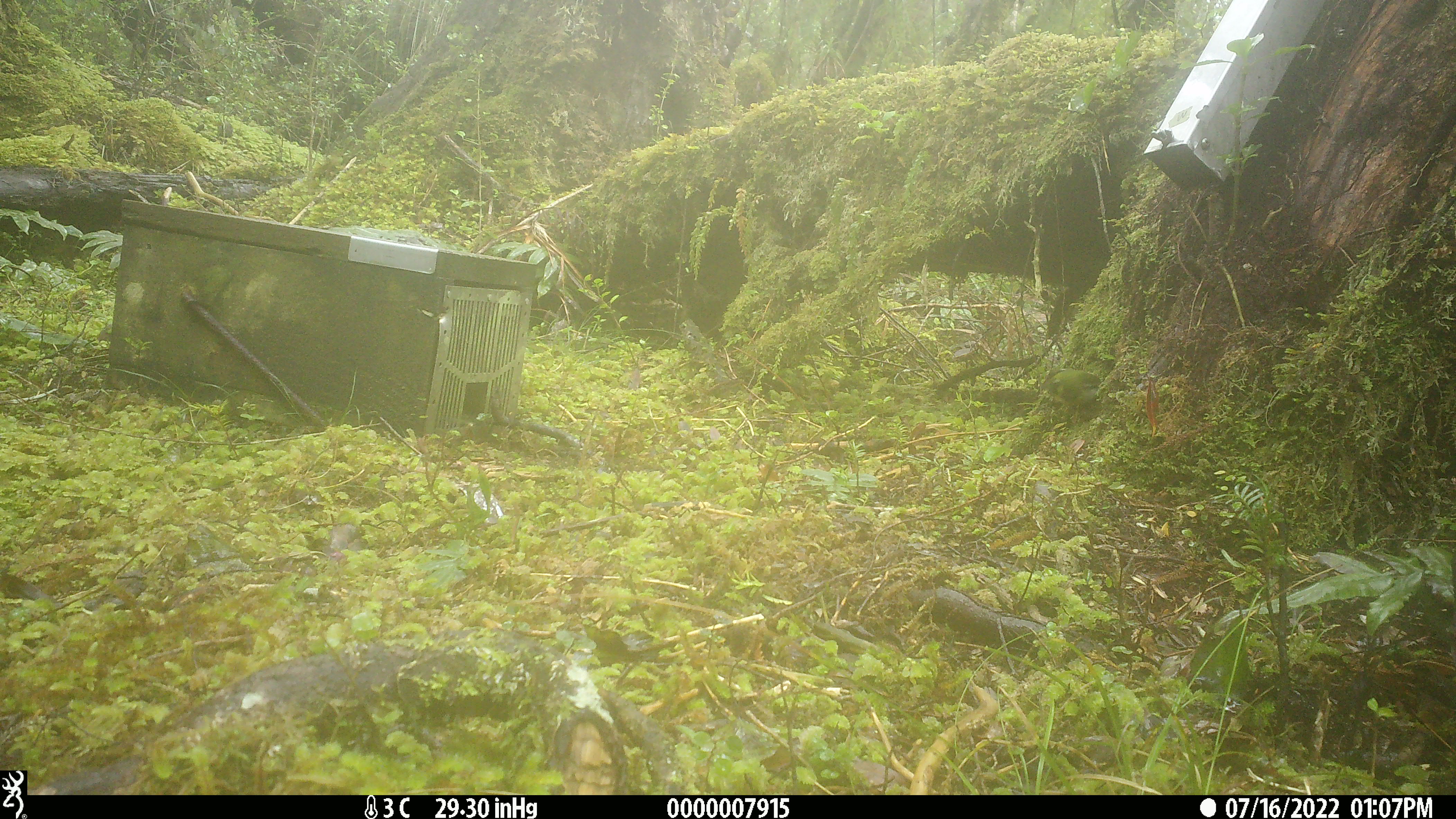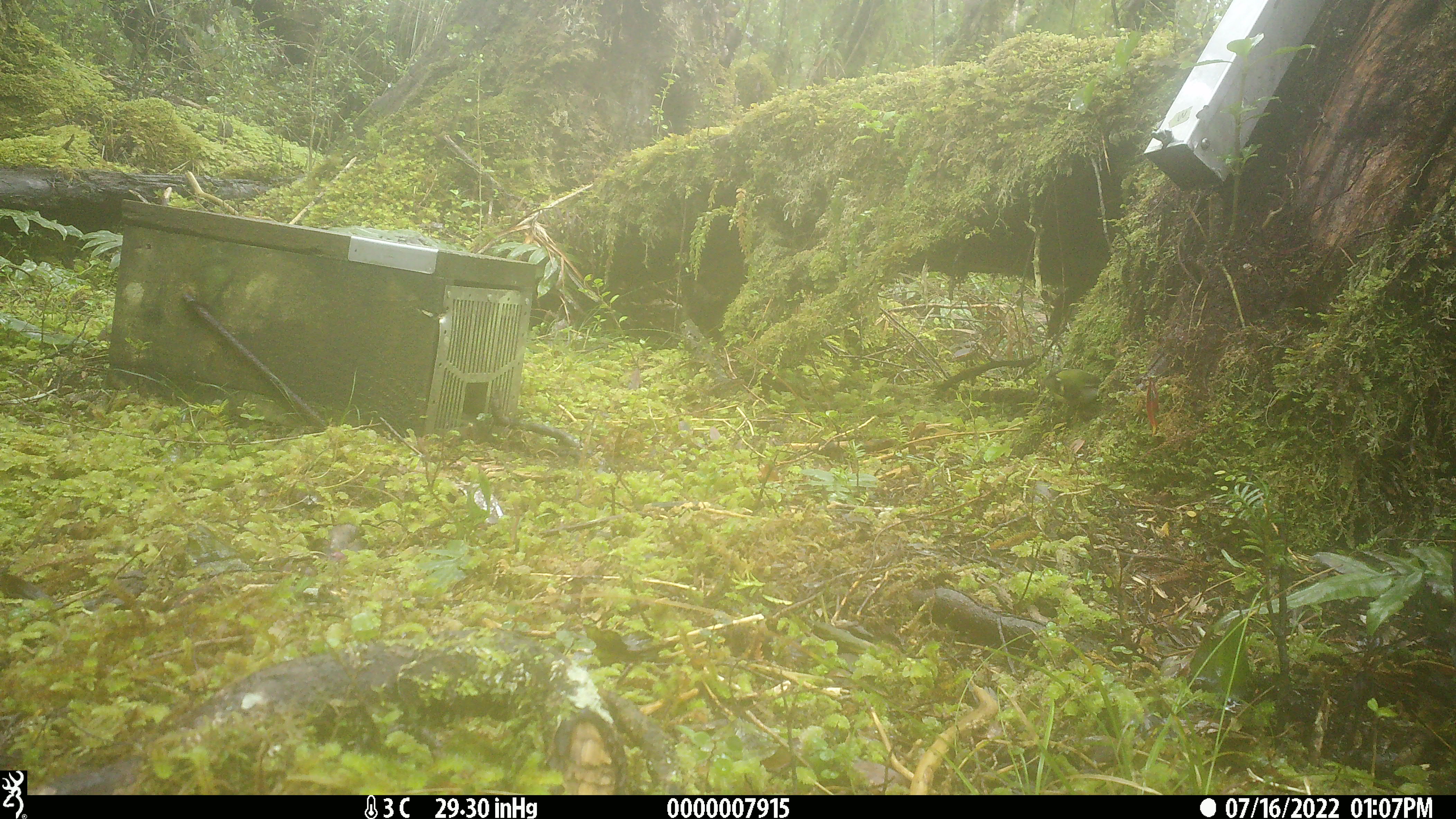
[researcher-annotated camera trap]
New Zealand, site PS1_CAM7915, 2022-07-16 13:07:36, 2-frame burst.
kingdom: Animalia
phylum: Chordata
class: Aves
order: Passeriformes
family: Acanthisittidae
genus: Acanthisitta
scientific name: Acanthisitta chloris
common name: rifleman